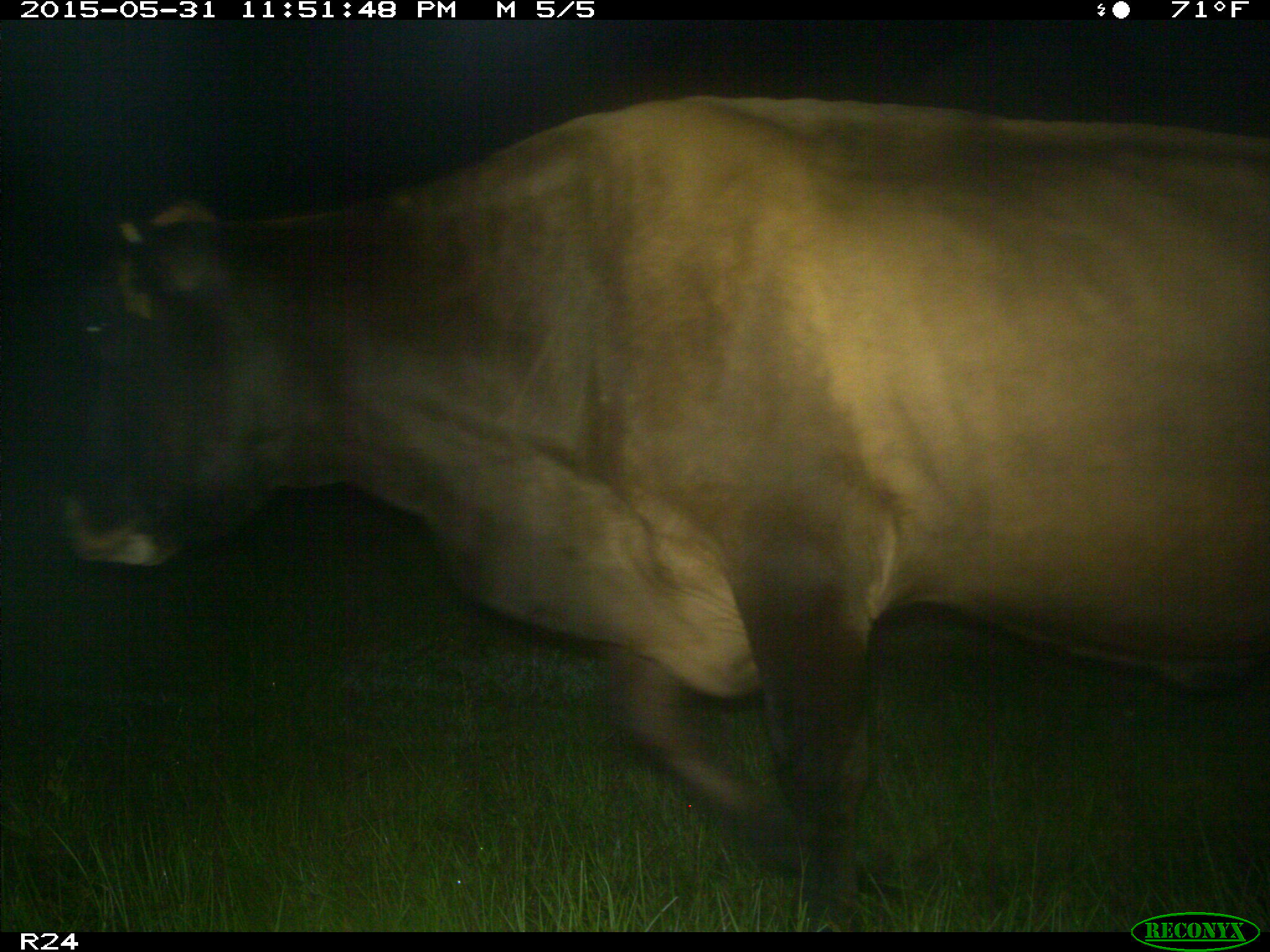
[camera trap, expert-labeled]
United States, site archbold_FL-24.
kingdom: Animalia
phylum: Chordata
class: Mammalia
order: Artiodactyla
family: Bovidae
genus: Bos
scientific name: Bos taurus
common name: domestic cow